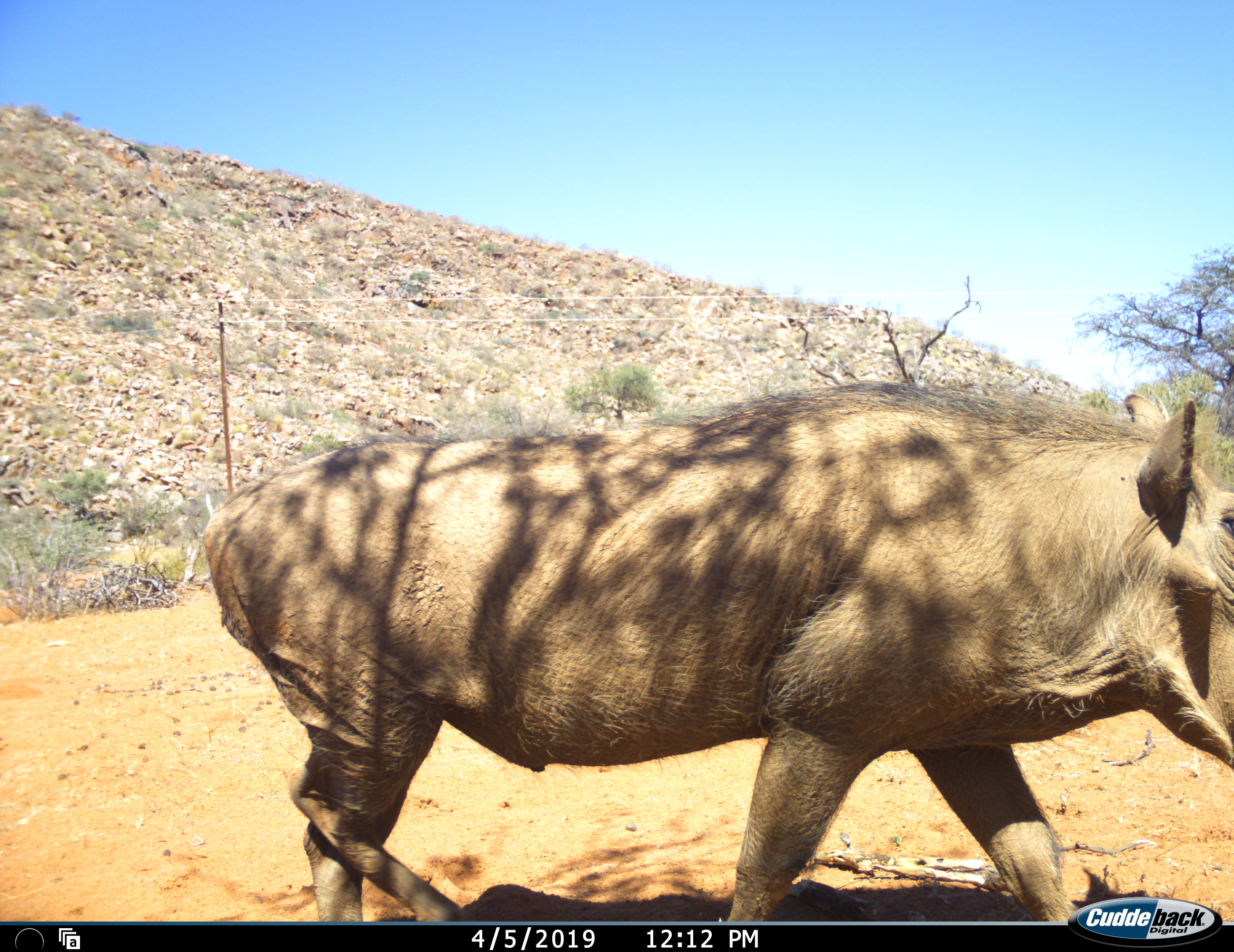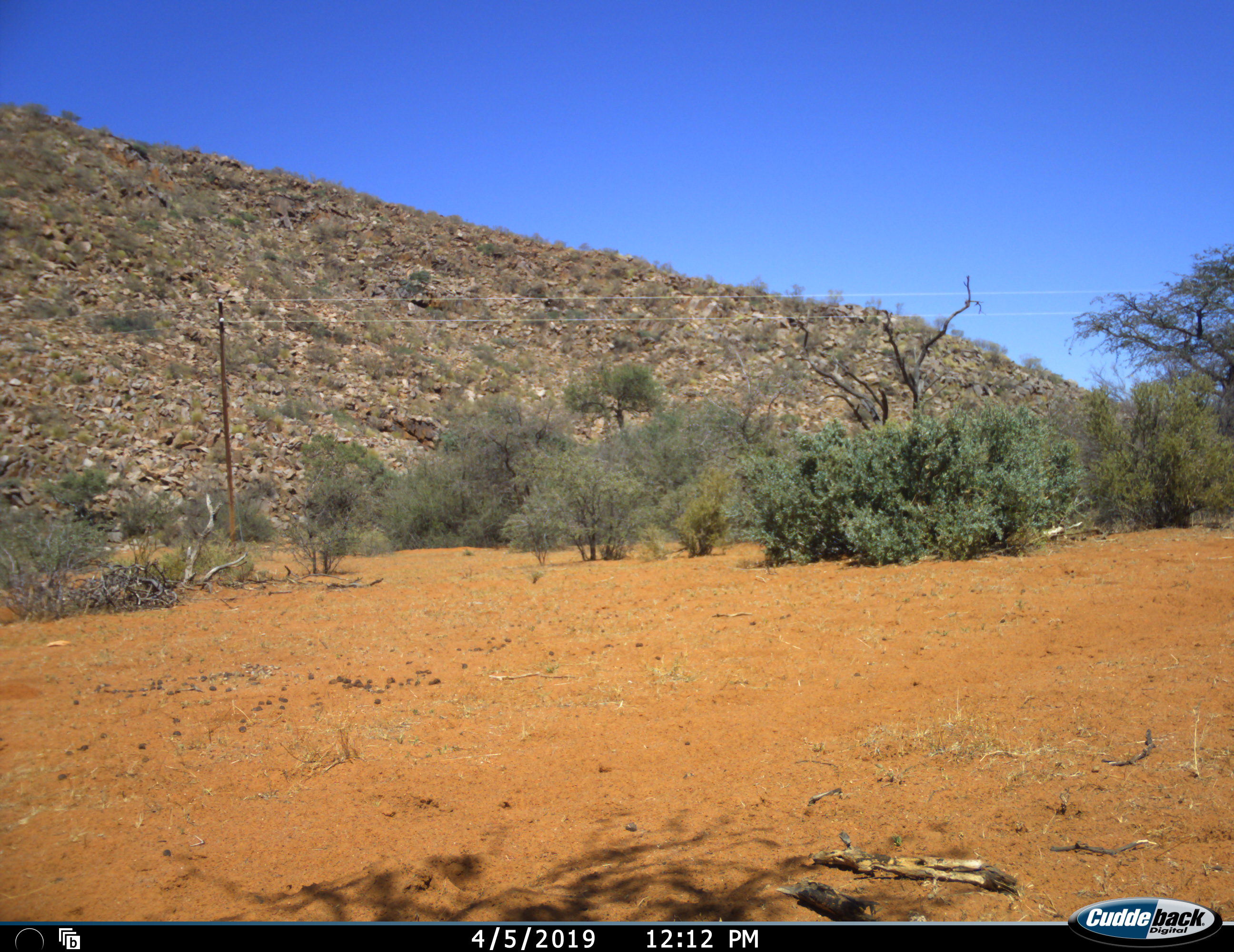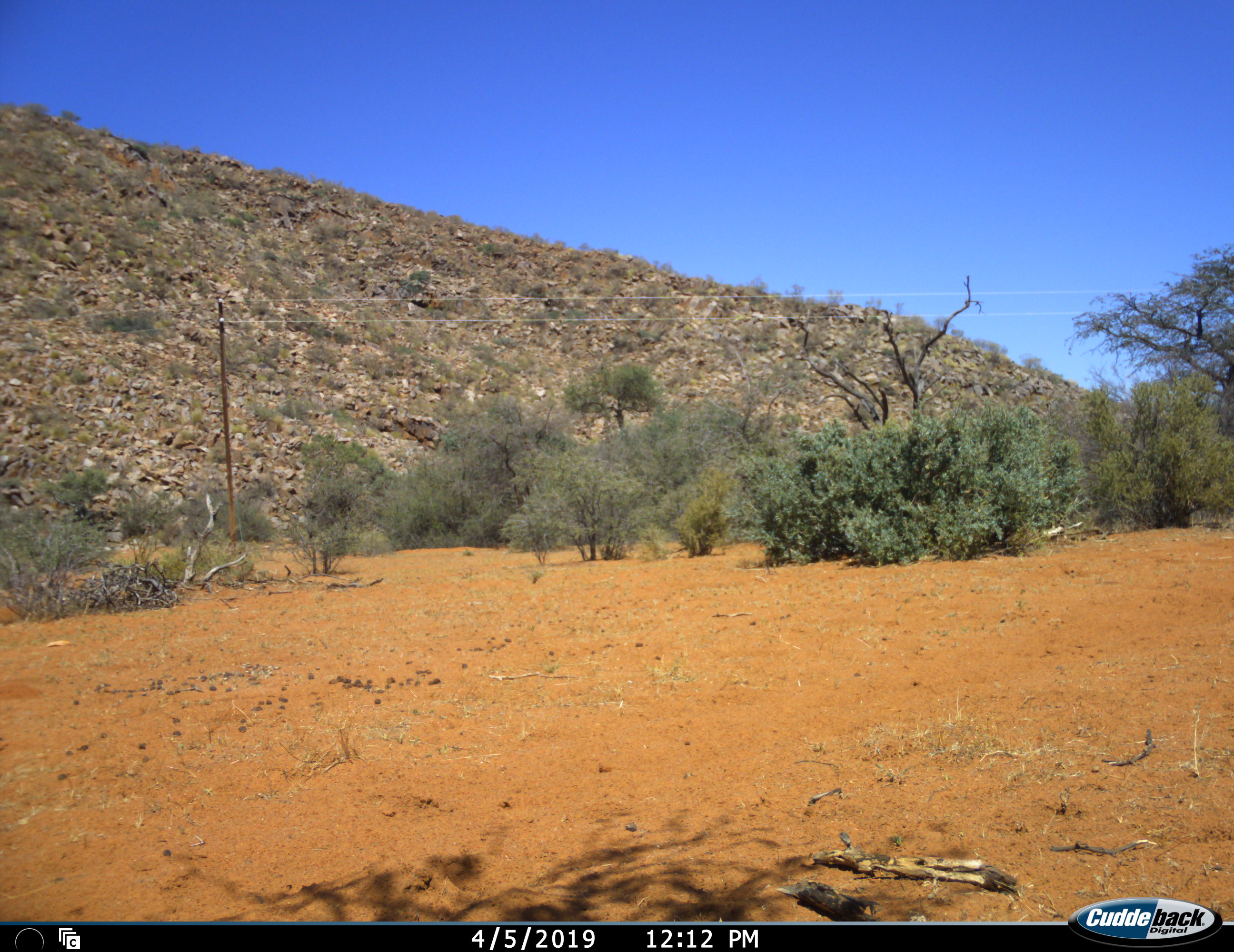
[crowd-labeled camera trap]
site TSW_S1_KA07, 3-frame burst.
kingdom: Animalia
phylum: Chordata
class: Mammalia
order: Artiodactyla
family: Suidae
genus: Phacochoerus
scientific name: Phacochoerus africanus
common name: warthog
Warthog (Phacochoerus africanus), count 1. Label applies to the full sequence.